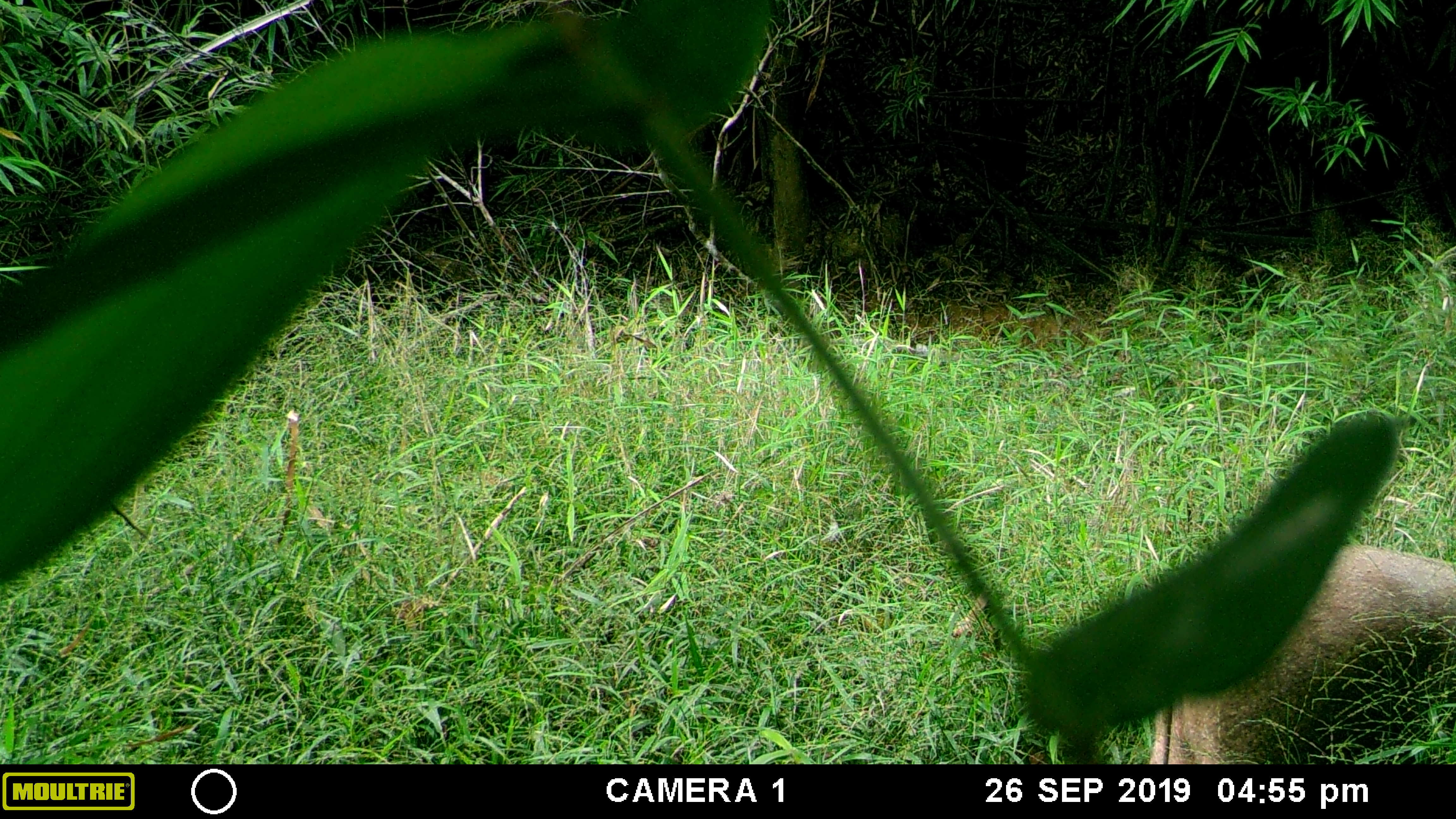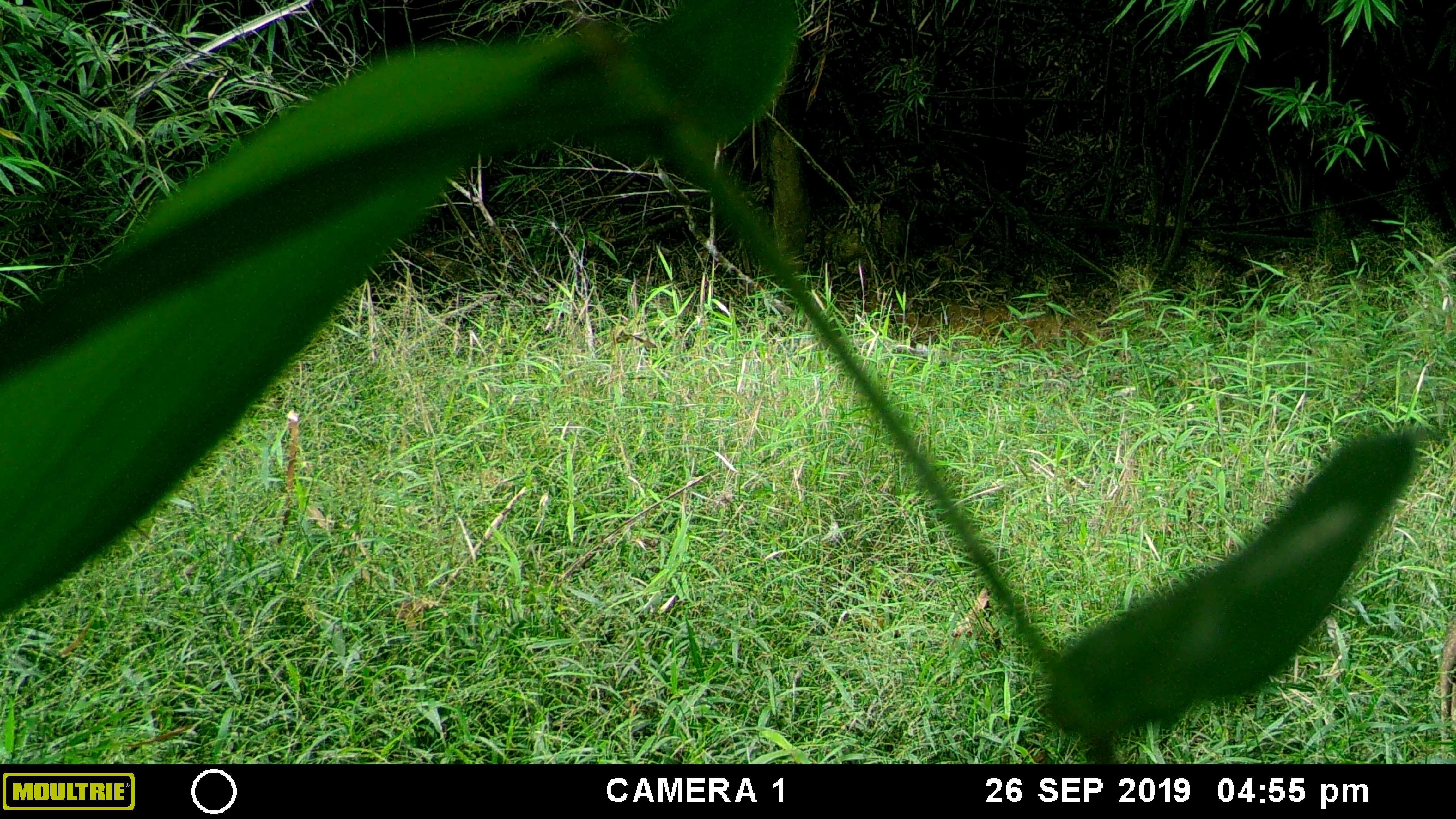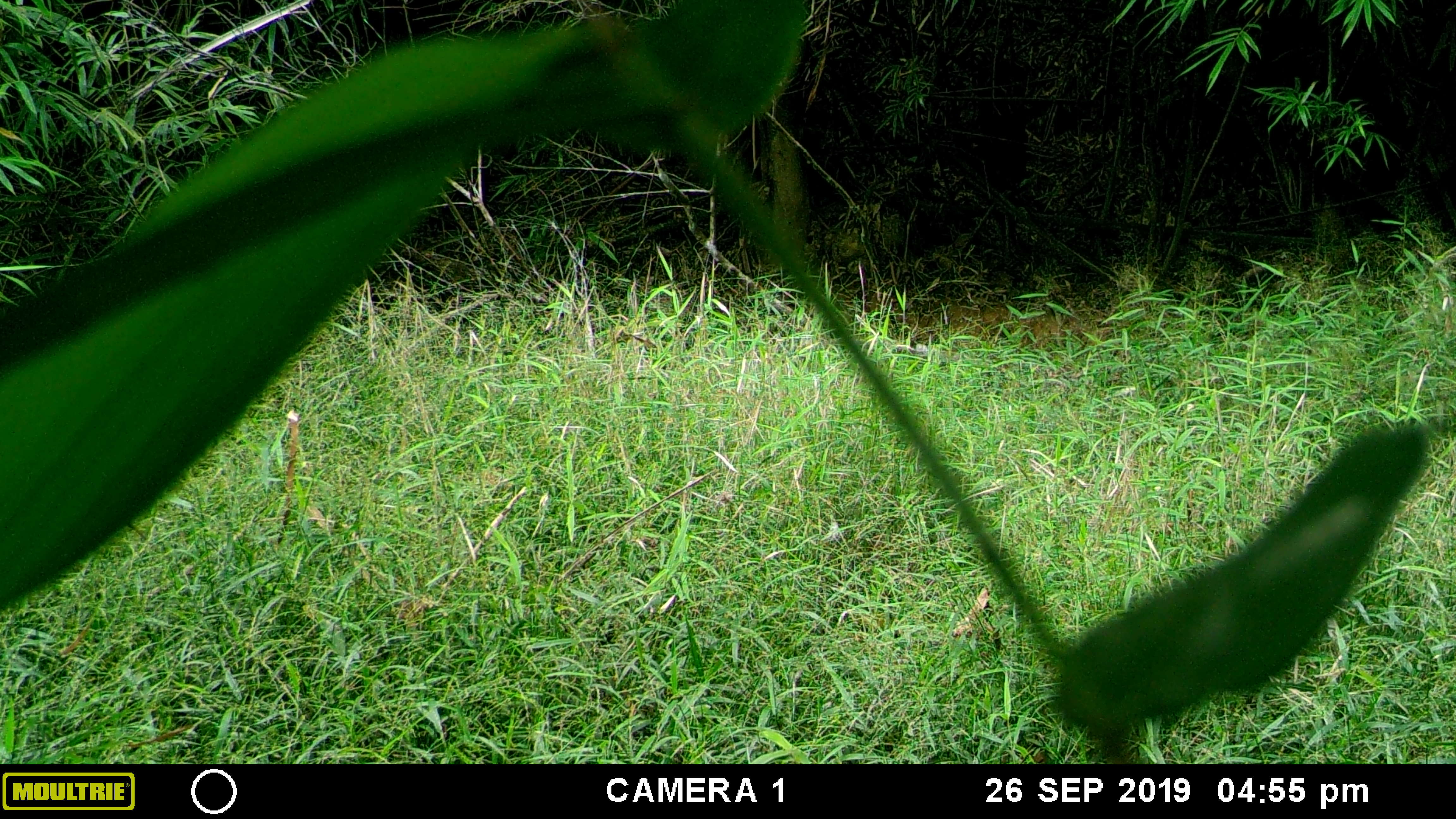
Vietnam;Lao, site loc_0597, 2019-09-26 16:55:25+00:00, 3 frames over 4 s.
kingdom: Animalia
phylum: Chordata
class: Mammalia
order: Artiodactyla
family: Suidae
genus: Sus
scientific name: Sus scrofa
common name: eurasian wild pig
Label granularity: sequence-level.